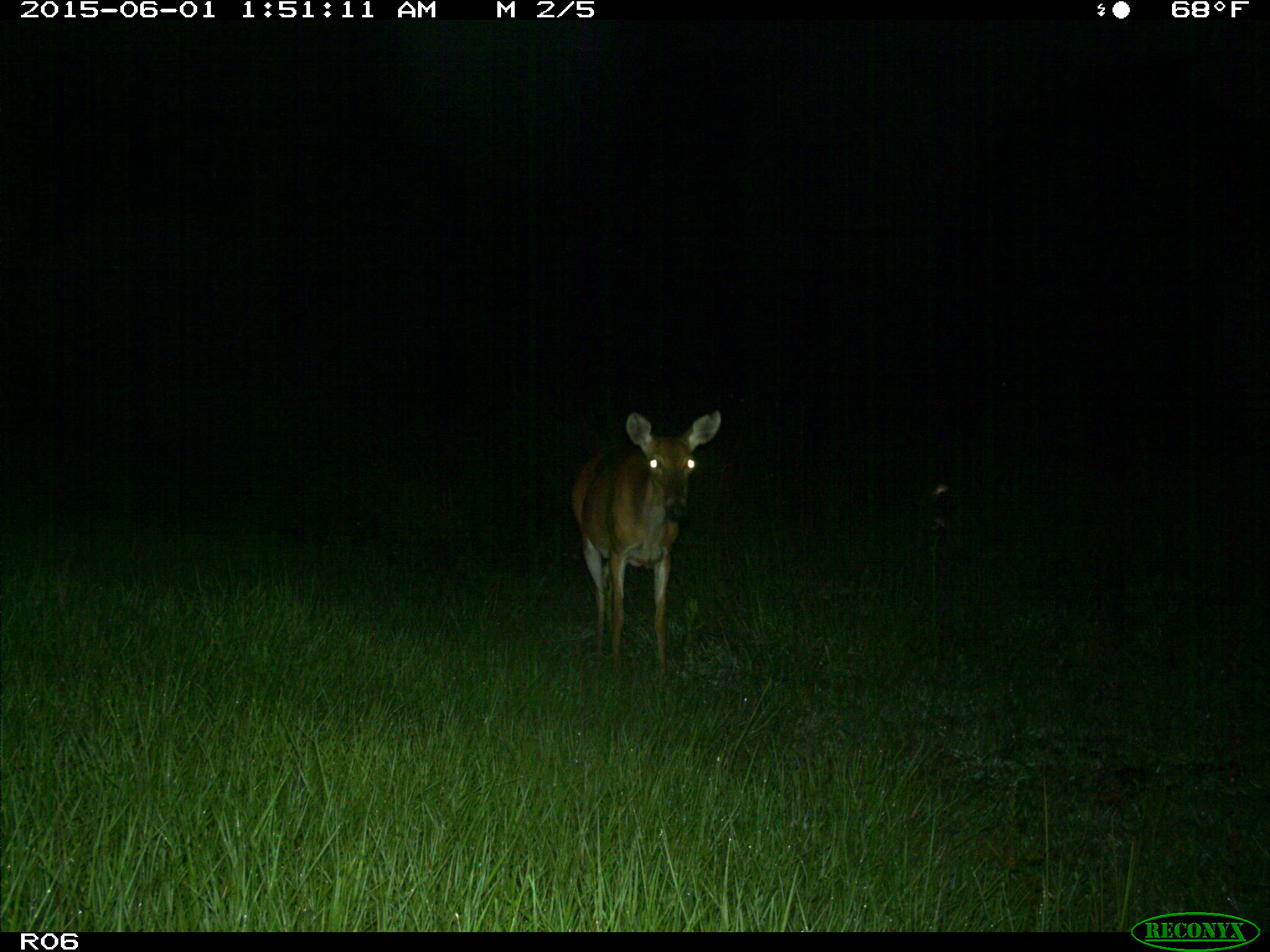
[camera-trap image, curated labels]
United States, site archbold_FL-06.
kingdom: Animalia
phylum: Chordata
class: Mammalia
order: Artiodactyla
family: Cervidae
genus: Odocoileus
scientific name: Odocoileus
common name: deer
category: unidentified deer